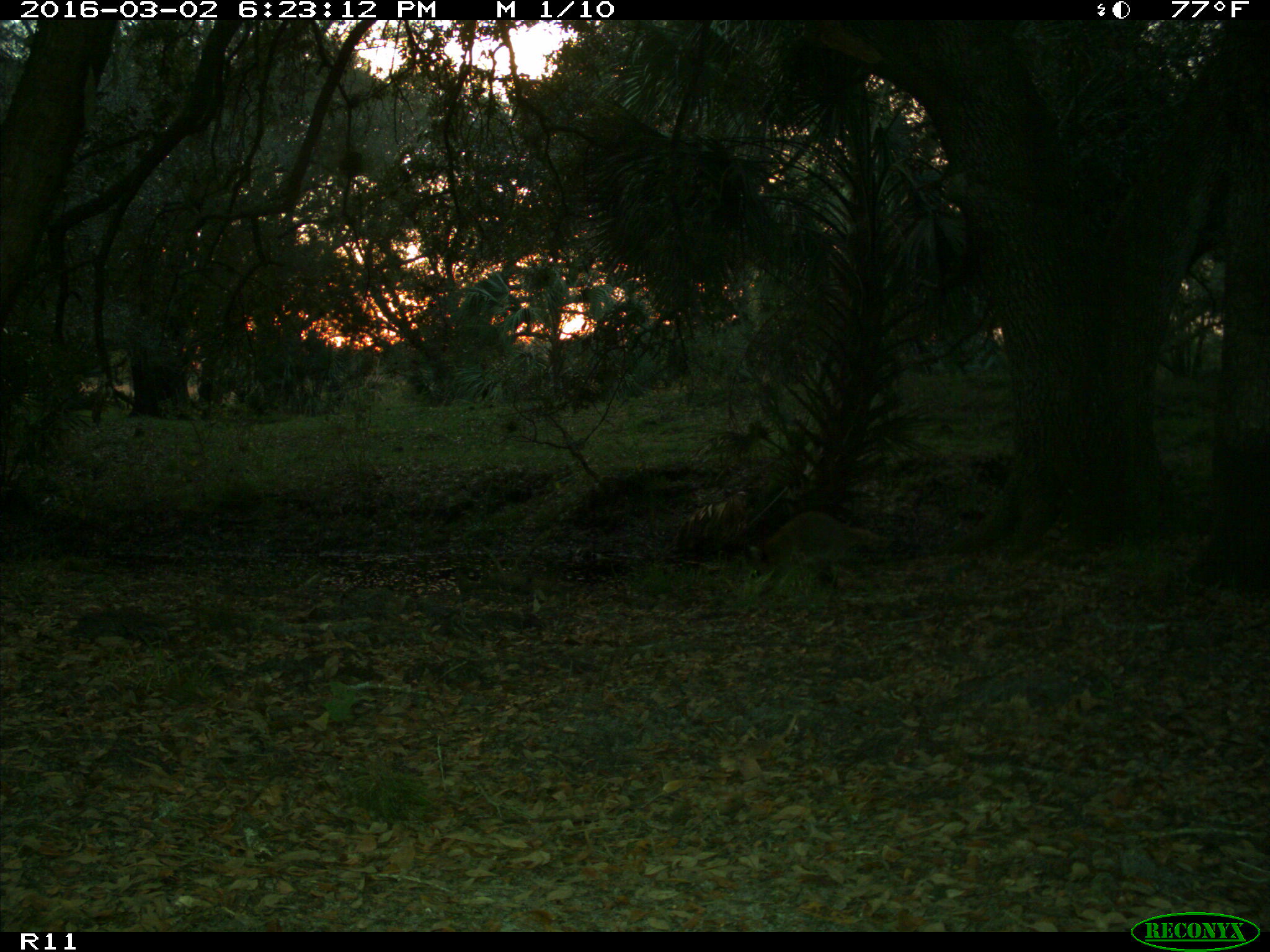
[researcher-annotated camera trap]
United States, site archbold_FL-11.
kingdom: Animalia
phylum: Chordata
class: Mammalia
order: Carnivora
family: Procyonidae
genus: Procyon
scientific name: Procyon lotor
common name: common raccoon